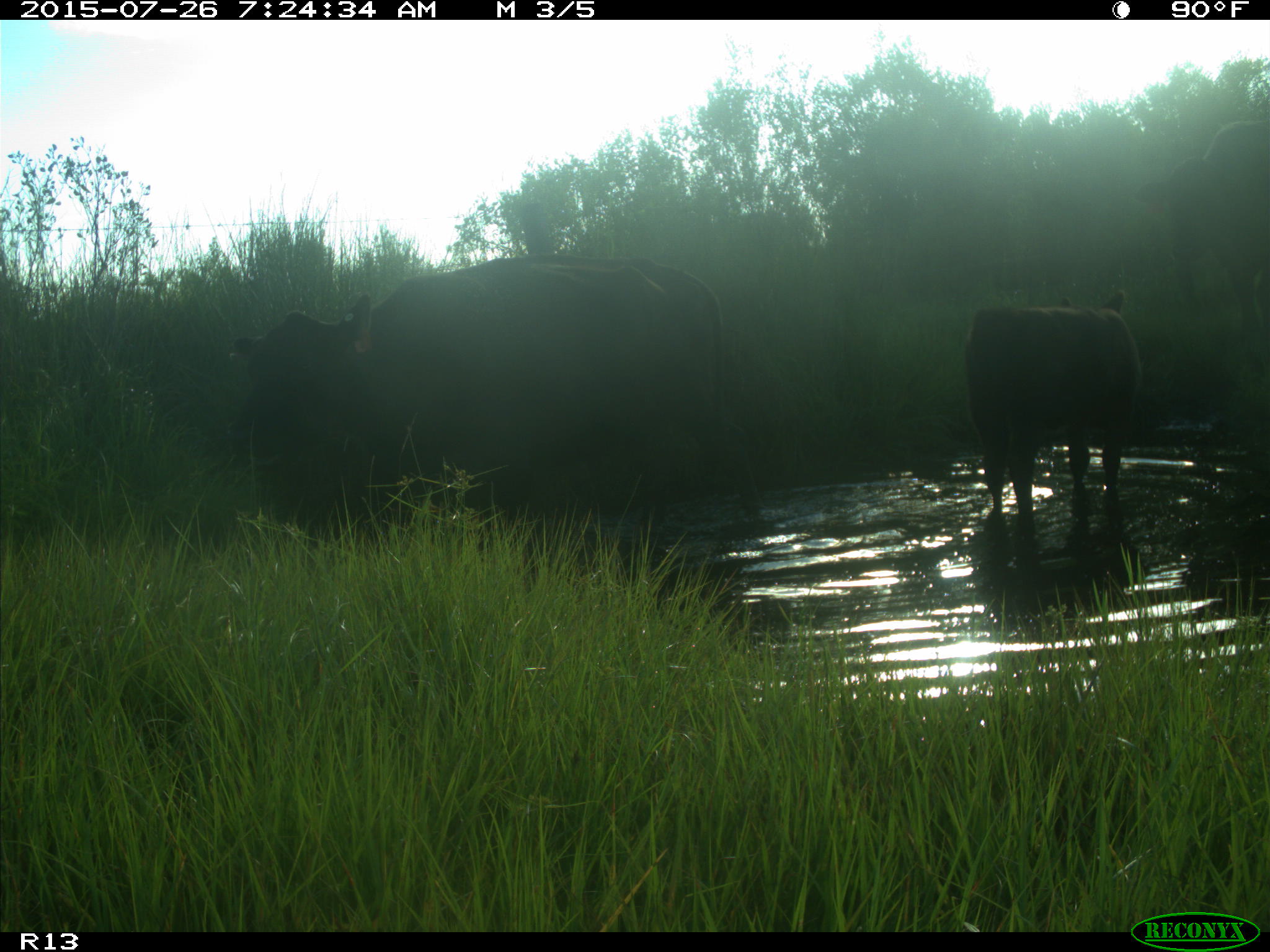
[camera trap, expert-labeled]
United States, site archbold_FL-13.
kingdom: Animalia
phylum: Chordata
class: Mammalia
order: Artiodactyla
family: Bovidae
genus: Bos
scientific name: Bos taurus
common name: domestic cow